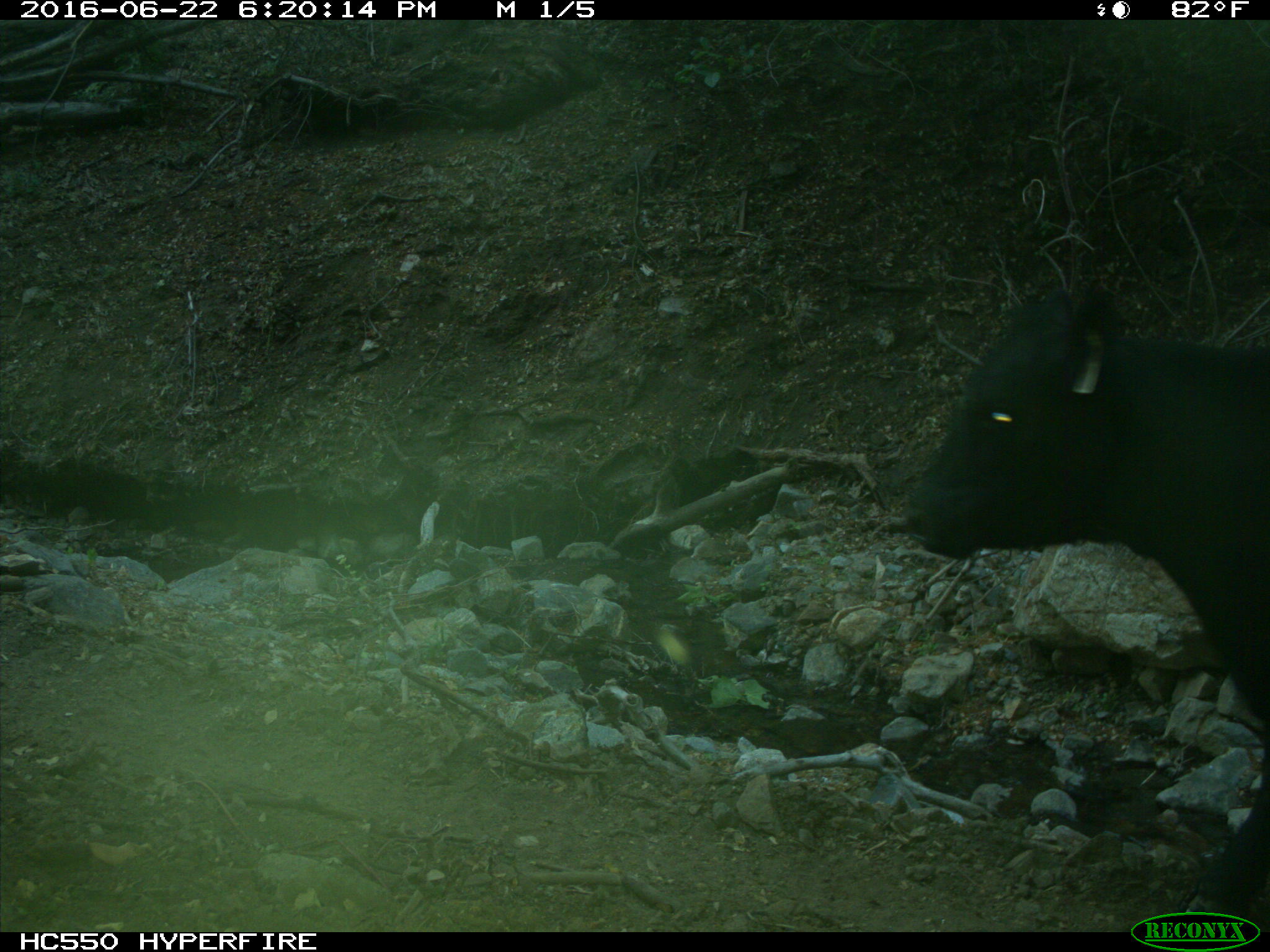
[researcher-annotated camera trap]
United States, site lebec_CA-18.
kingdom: Animalia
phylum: Chordata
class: Mammalia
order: Artiodactyla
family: Bovidae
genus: Bos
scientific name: Bos taurus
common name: domestic cow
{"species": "Bos taurus (domestic cow)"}